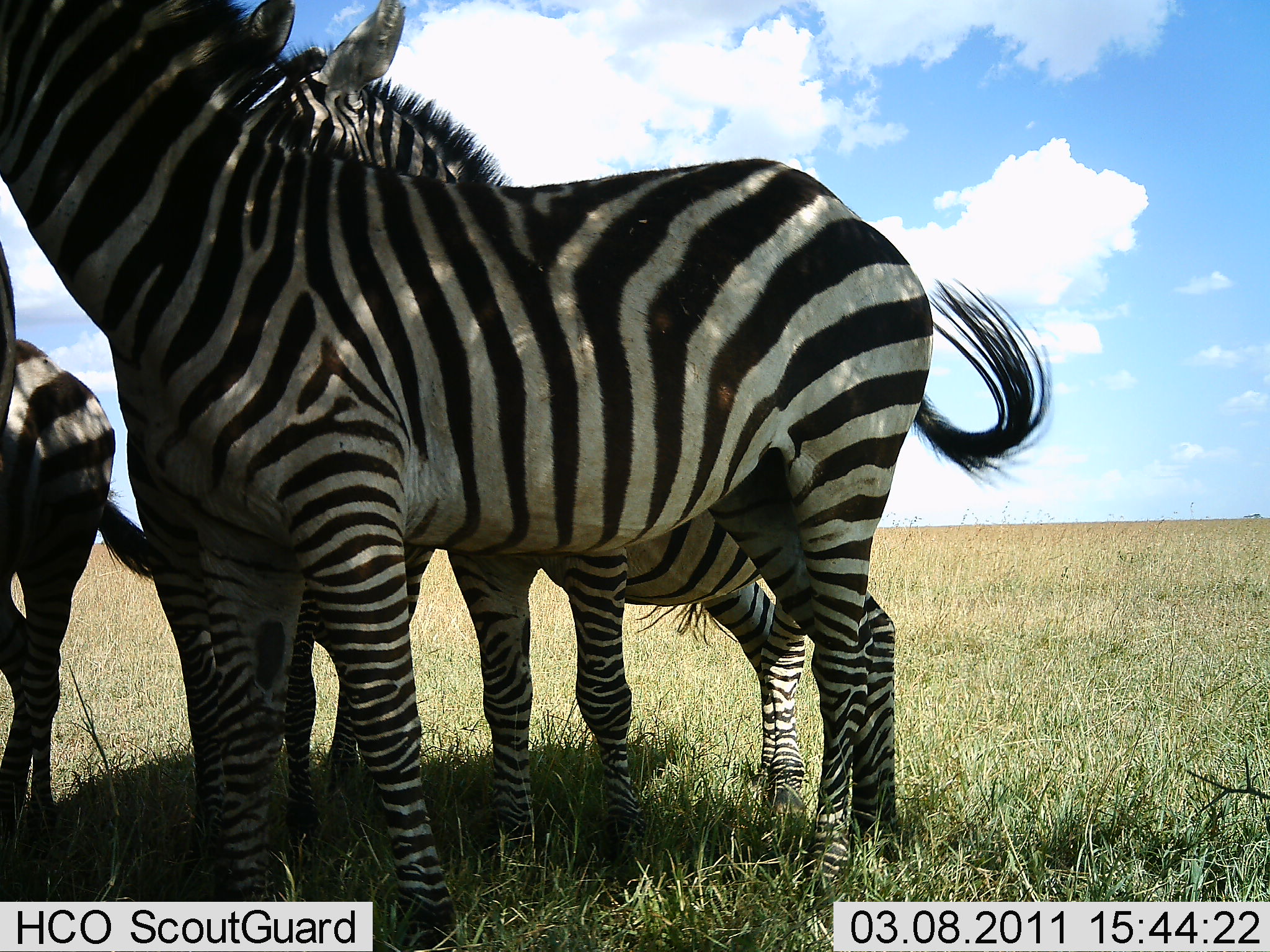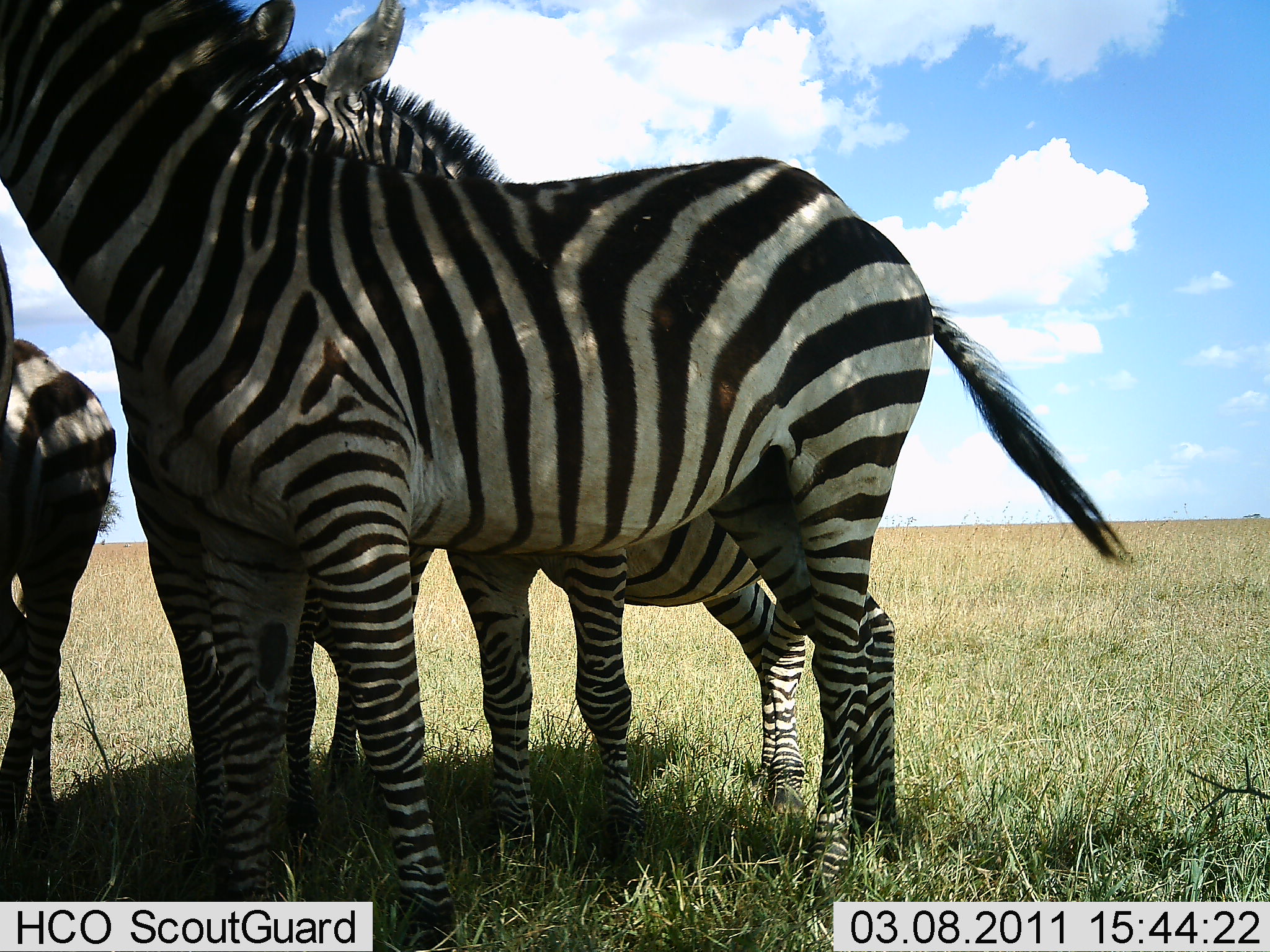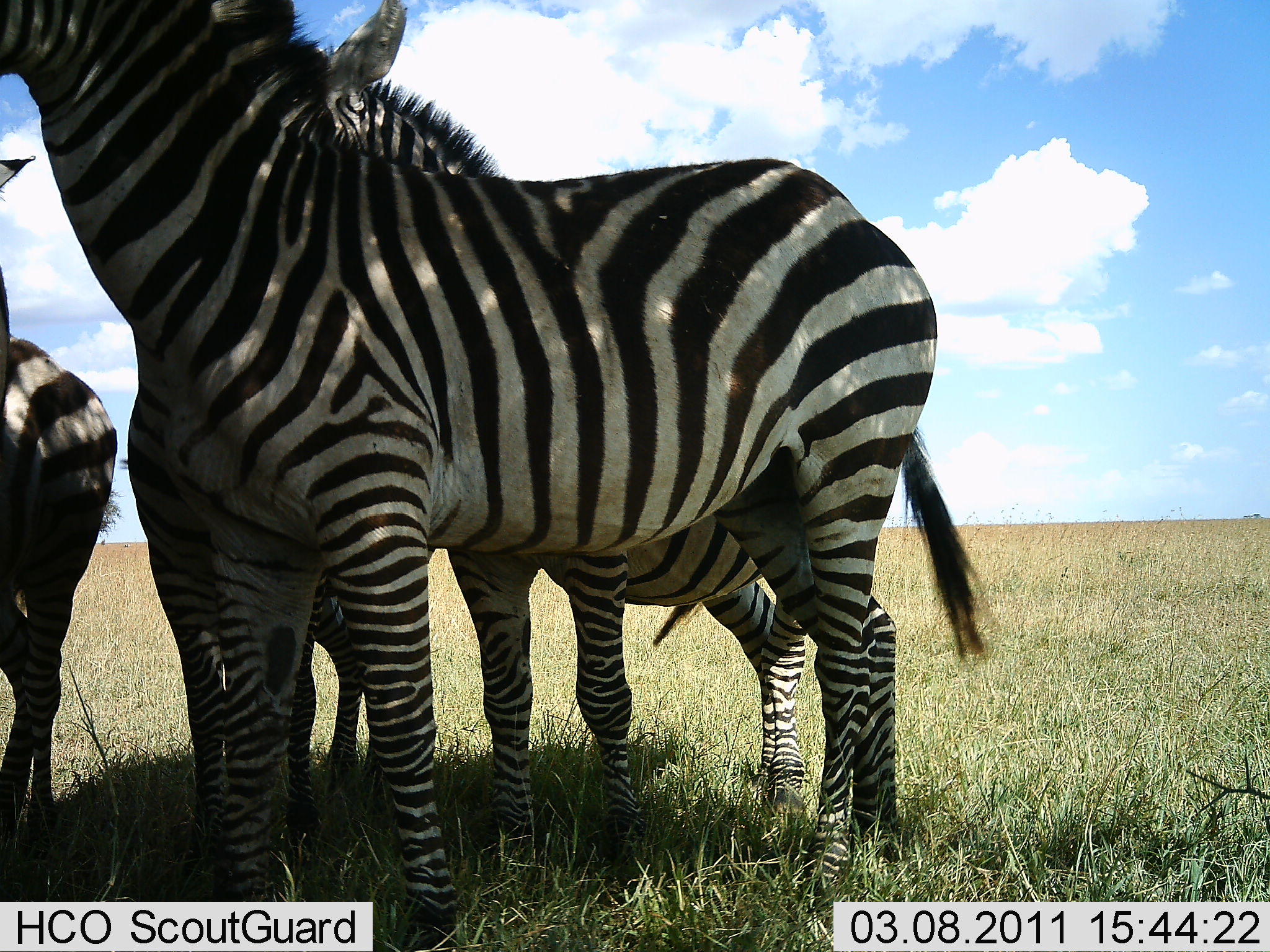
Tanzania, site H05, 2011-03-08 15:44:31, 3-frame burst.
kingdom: Animalia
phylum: Chordata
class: Mammalia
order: Perissodactyla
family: Equidae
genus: Equus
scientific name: Equus quagga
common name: plains zebra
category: zebra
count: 4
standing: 100%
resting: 0%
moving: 0%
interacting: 9%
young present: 0%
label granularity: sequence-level